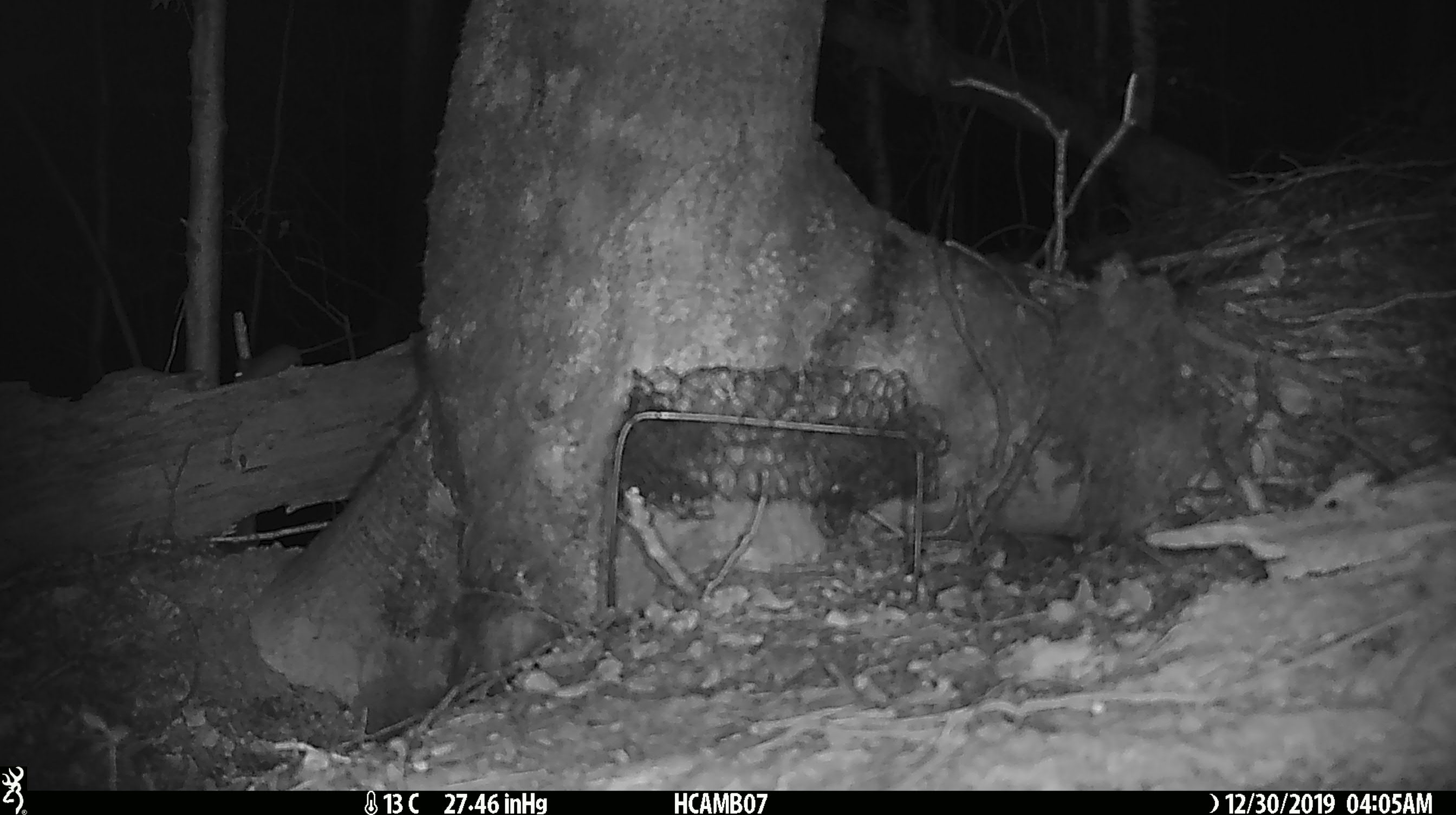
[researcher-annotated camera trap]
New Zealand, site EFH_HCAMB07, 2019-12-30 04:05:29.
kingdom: Animalia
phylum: Chordata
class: Mammalia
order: Rodentia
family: Muridae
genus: Mus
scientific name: Mus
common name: mouse